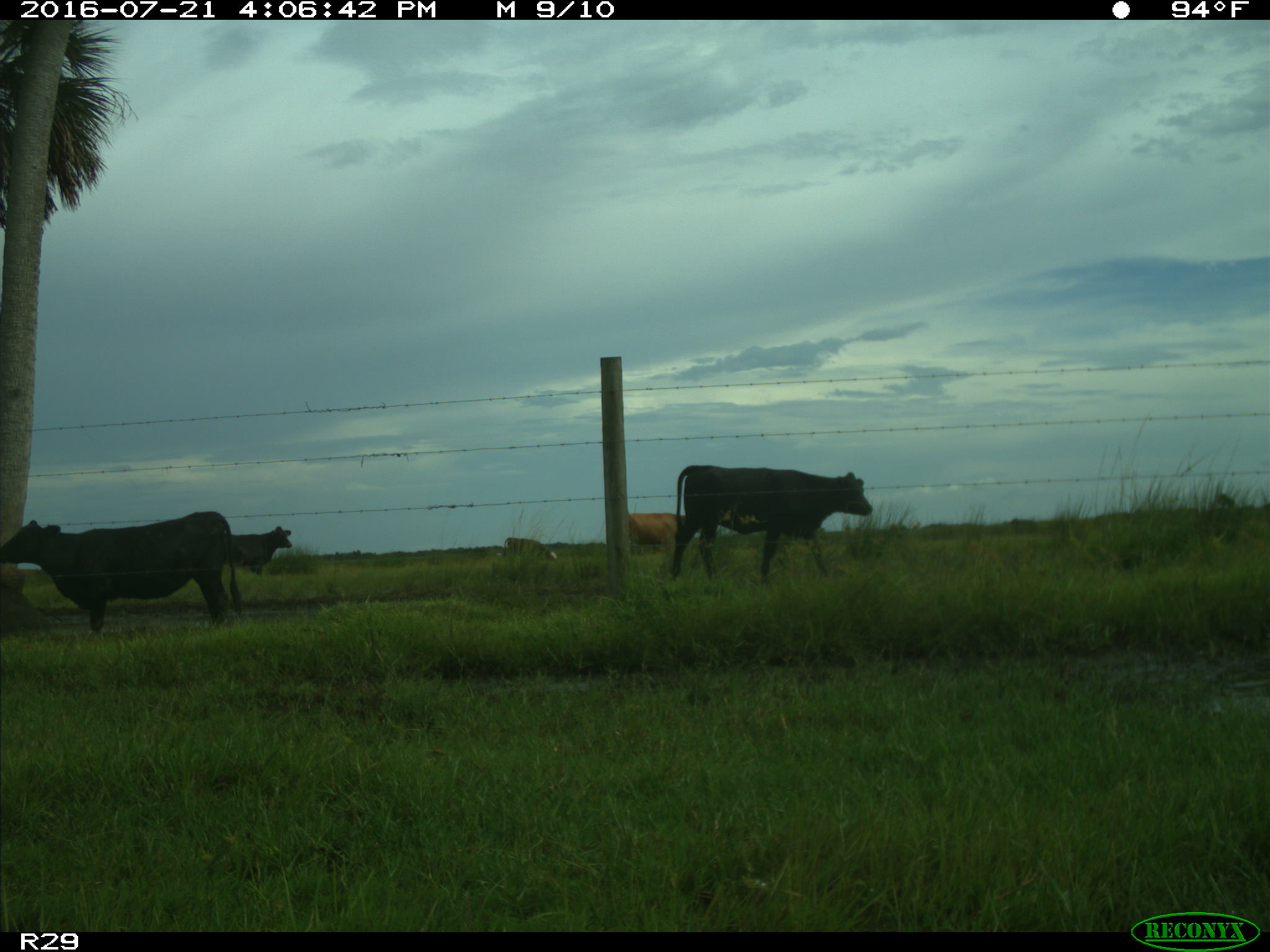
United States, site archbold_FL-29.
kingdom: Animalia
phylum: Chordata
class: Mammalia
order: Artiodactyla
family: Bovidae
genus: Bos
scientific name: Bos taurus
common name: domestic cow